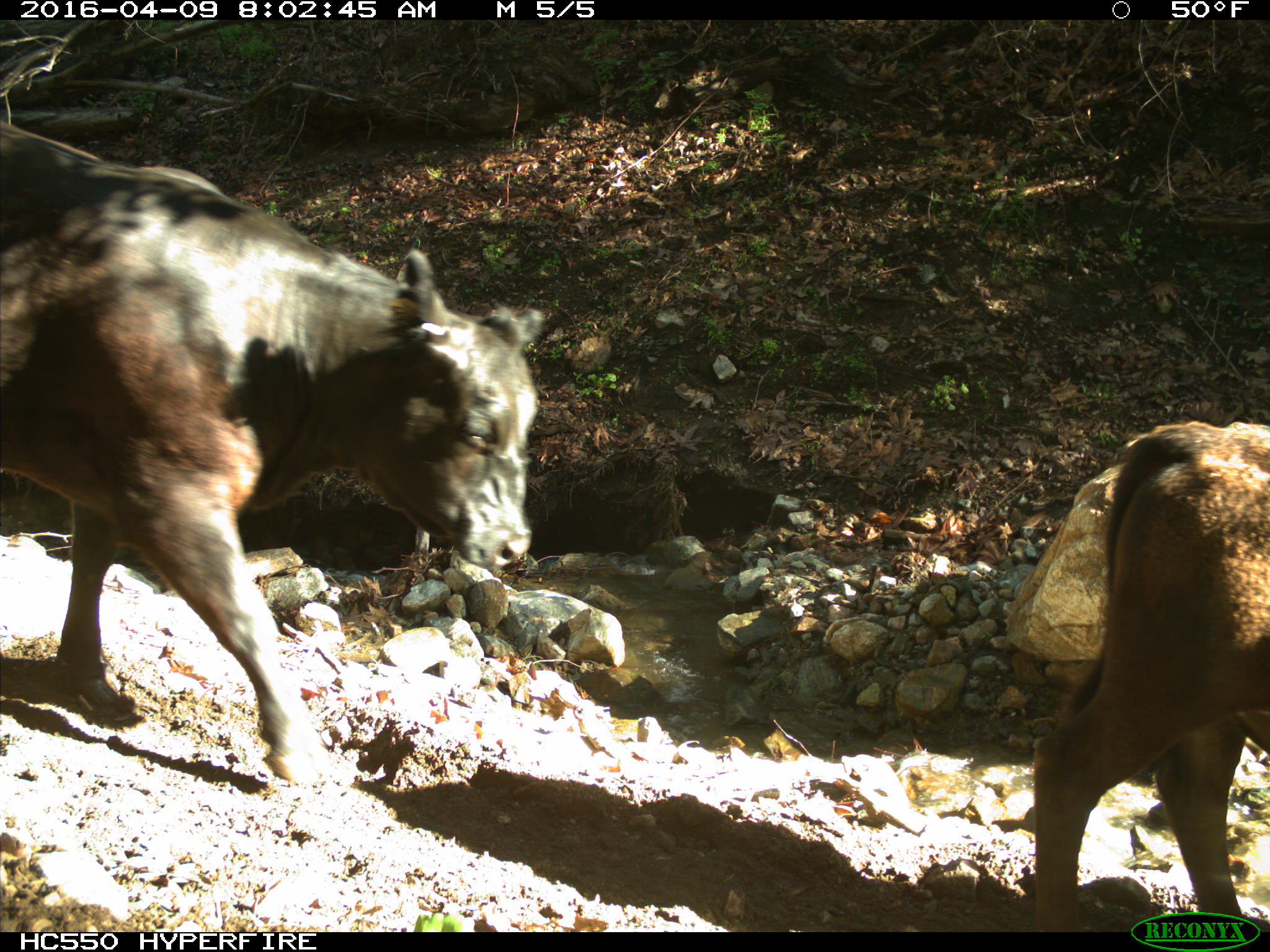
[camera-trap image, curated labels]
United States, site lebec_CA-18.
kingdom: Animalia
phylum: Chordata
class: Mammalia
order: Artiodactyla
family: Bovidae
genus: Bos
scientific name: Bos taurus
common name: domestic cow